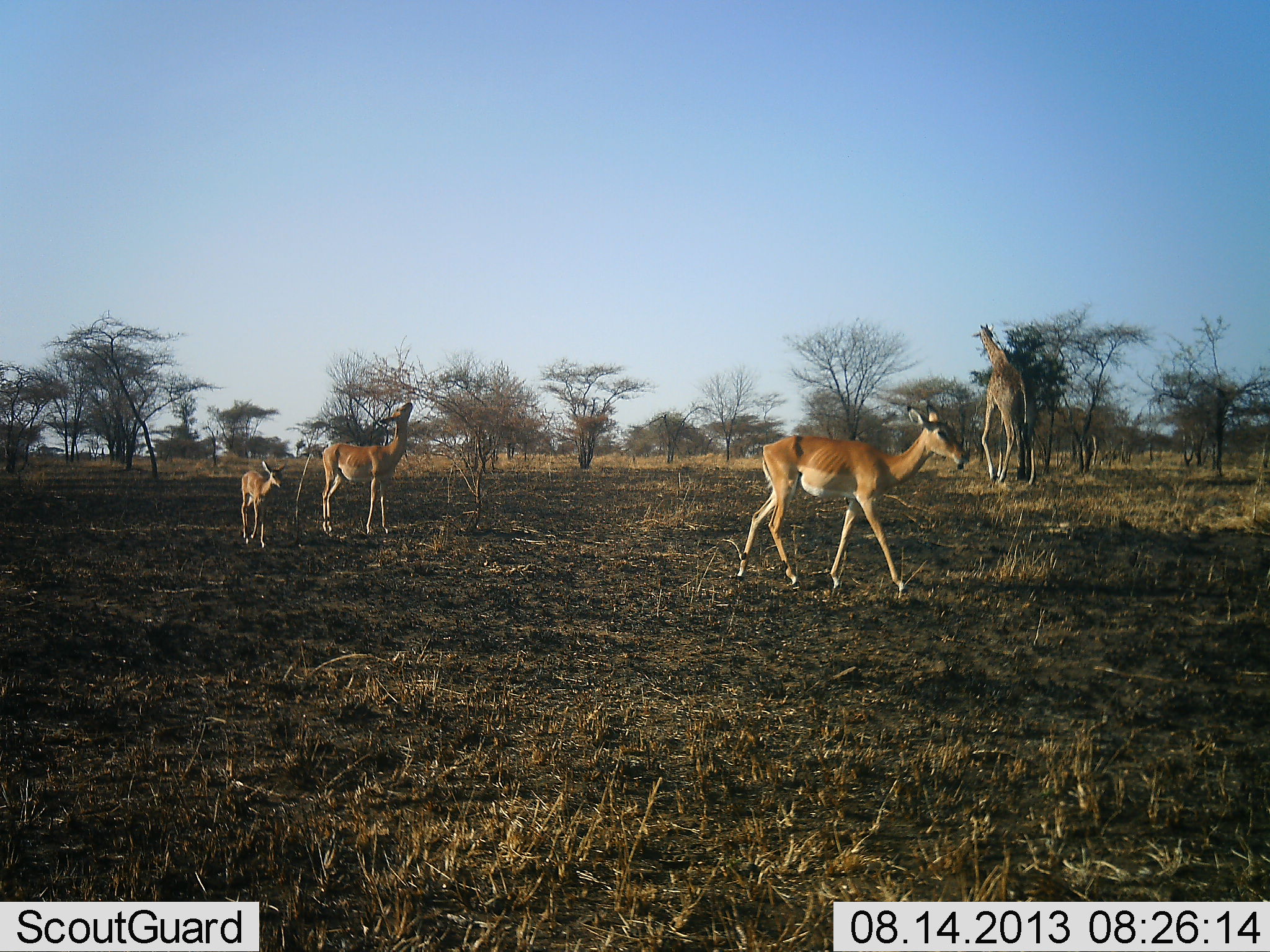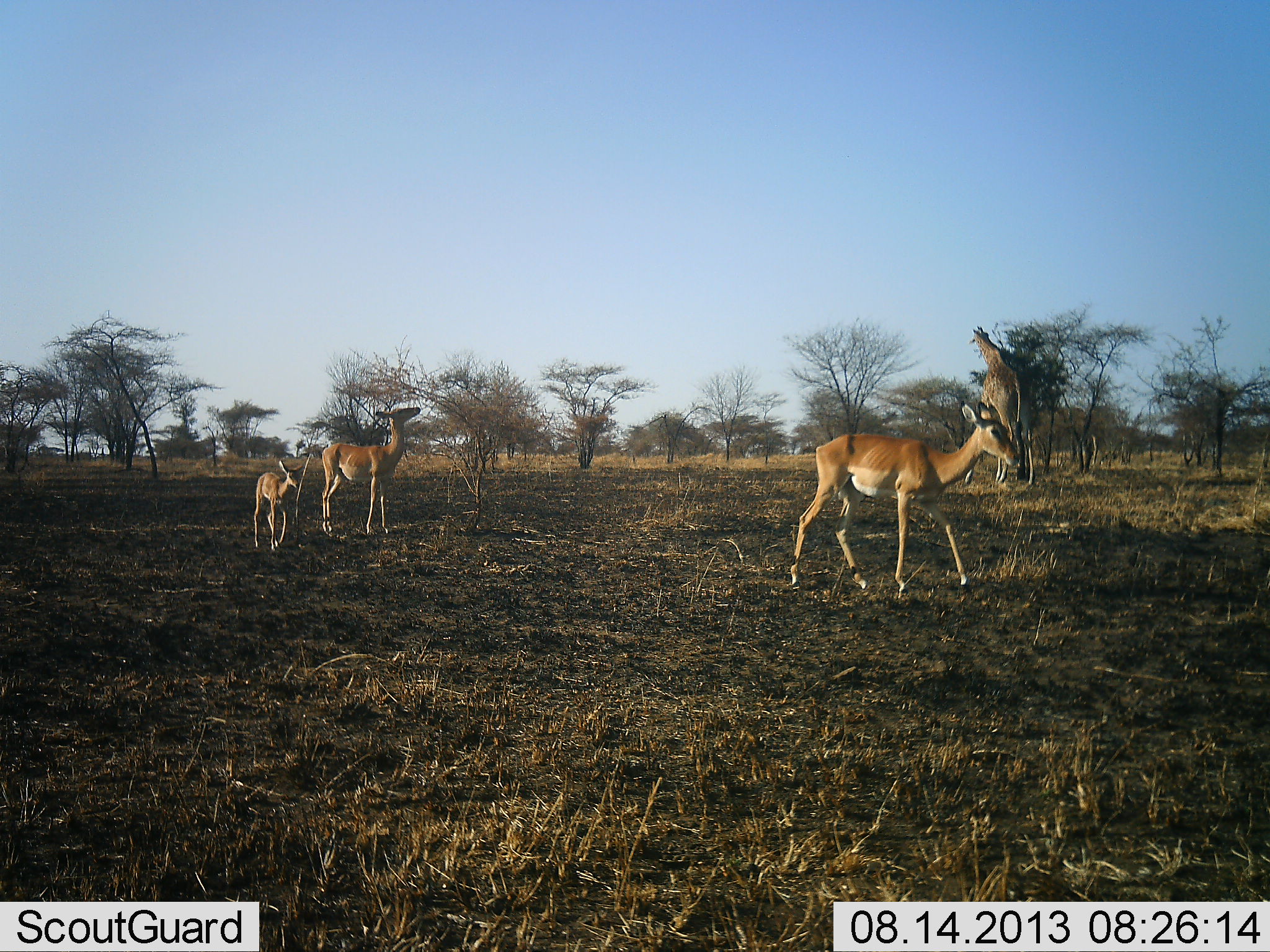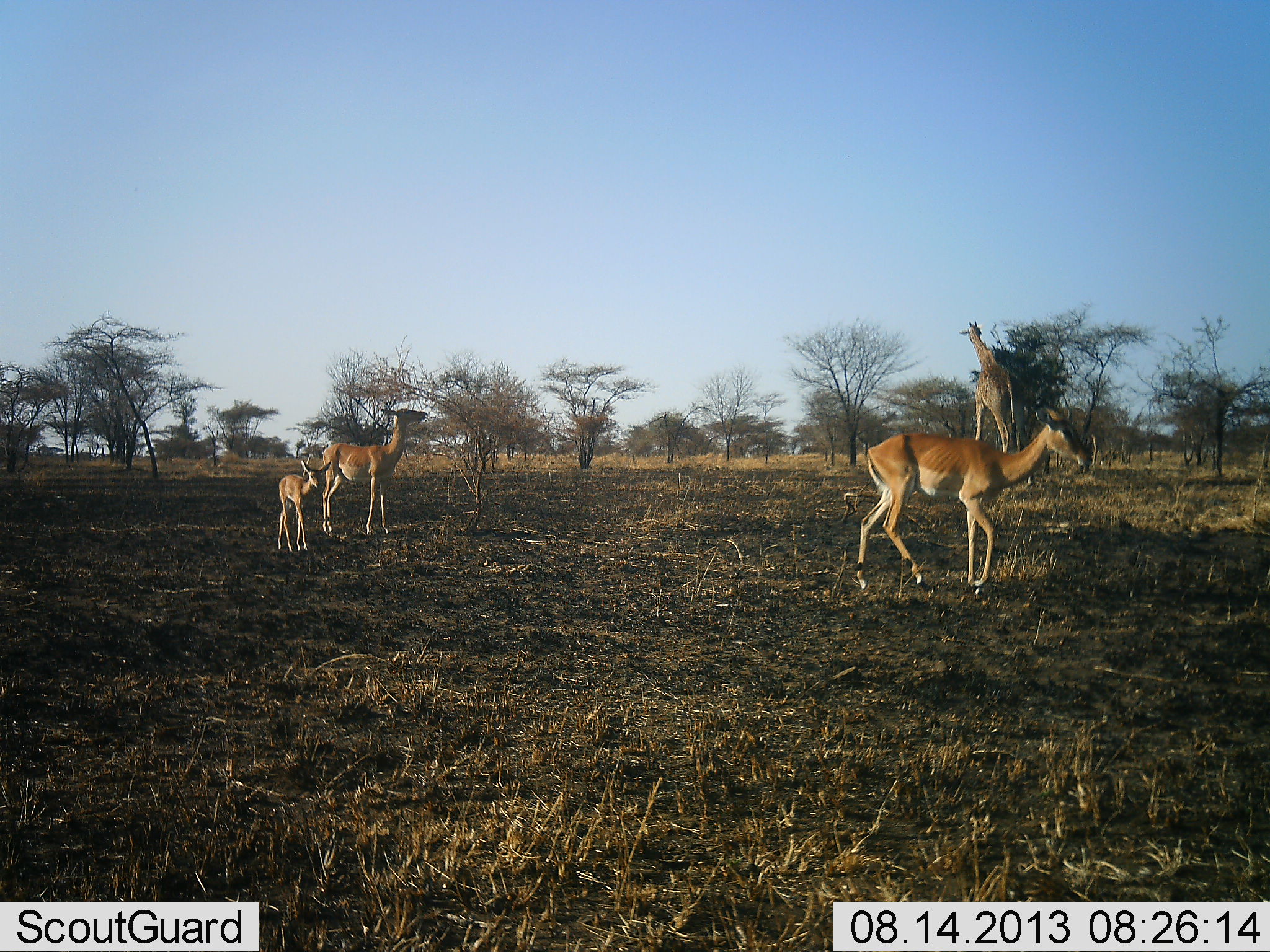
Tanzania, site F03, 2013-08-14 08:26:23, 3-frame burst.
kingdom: Animalia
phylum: Chordata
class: Mammalia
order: Artiodactyla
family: Giraffidae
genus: Giraffa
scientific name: Giraffa camelopardalis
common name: giraffe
Giraffe (Giraffa camelopardalis), count 1. Behavior (volunteer vote fractions): standing 44%, resting 0%, moving 31%, interacting 0%. Young present (vote fraction): 6%. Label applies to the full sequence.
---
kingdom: Animalia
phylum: Chordata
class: Mammalia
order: Artiodactyla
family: Bovidae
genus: Aepyceros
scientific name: Aepyceros melampus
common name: impala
Impala (Aepyceros melampus), count 3. Behavior (volunteer vote fractions): standing 60%, resting 0%, moving 100%, interacting 0%. Young present (vote fraction): 100%. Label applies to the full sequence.